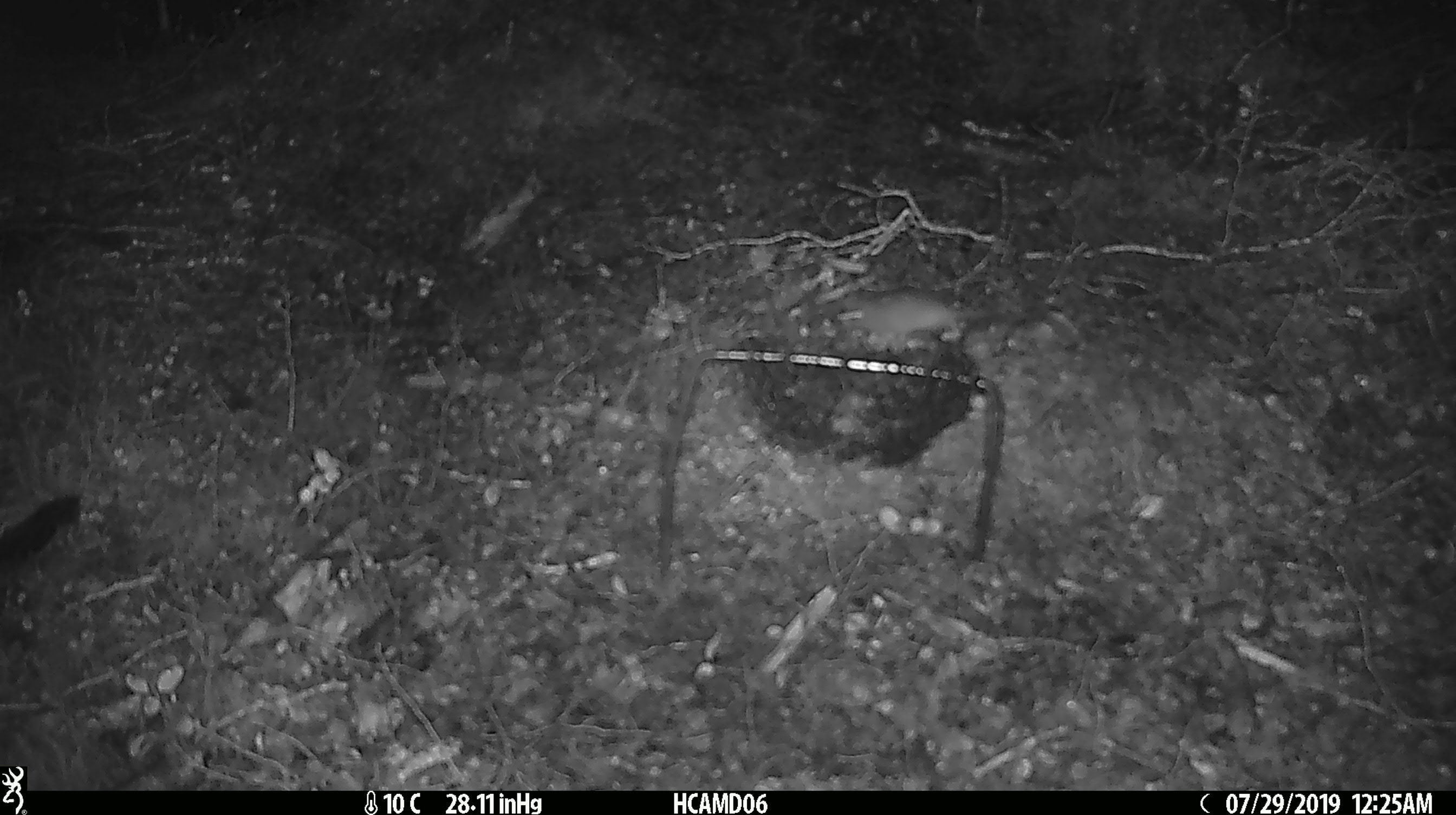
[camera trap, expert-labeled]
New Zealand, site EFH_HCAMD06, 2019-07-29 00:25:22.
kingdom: Animalia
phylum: Chordata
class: Mammalia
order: Rodentia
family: Muridae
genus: Mus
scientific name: Mus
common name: mouse